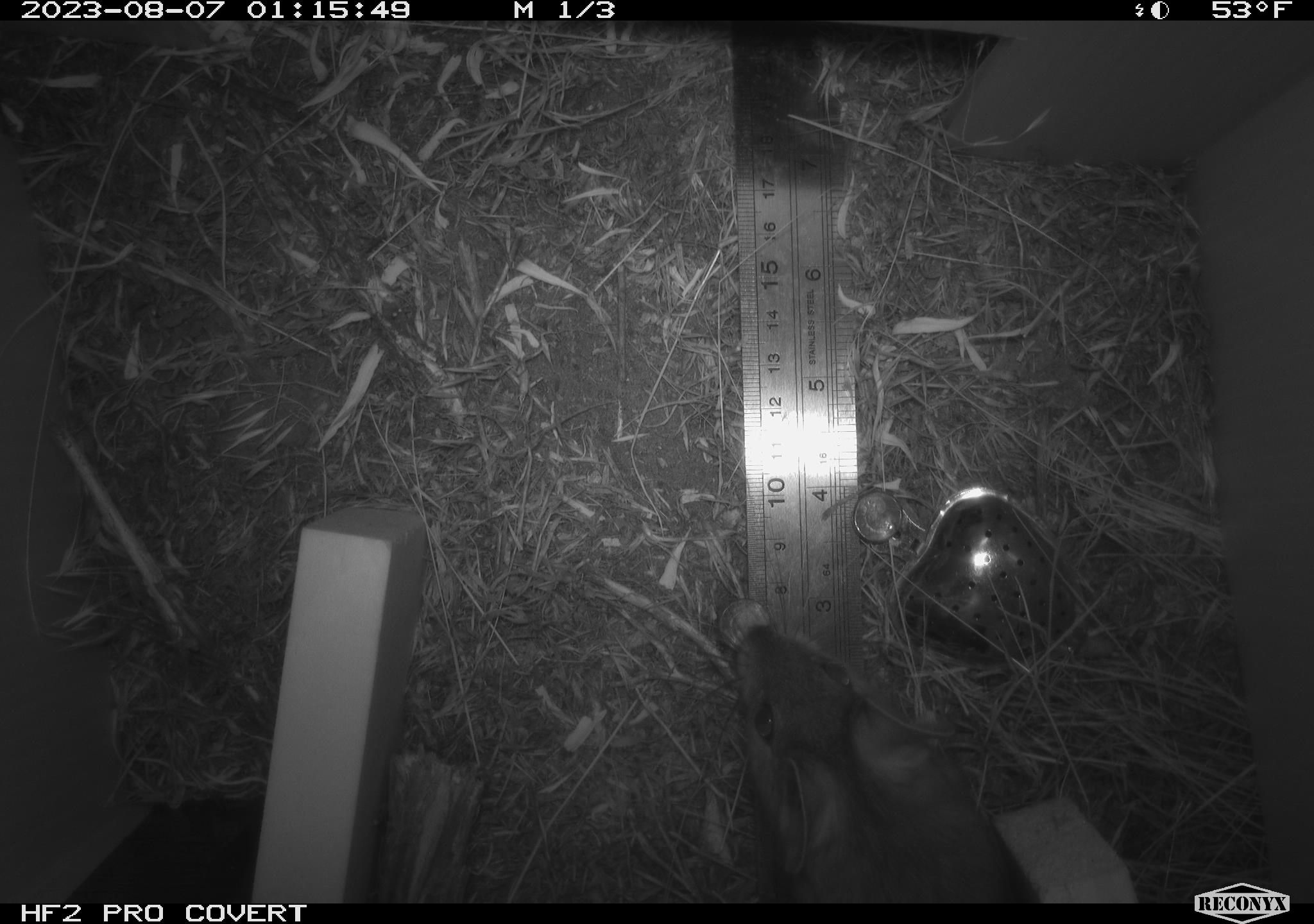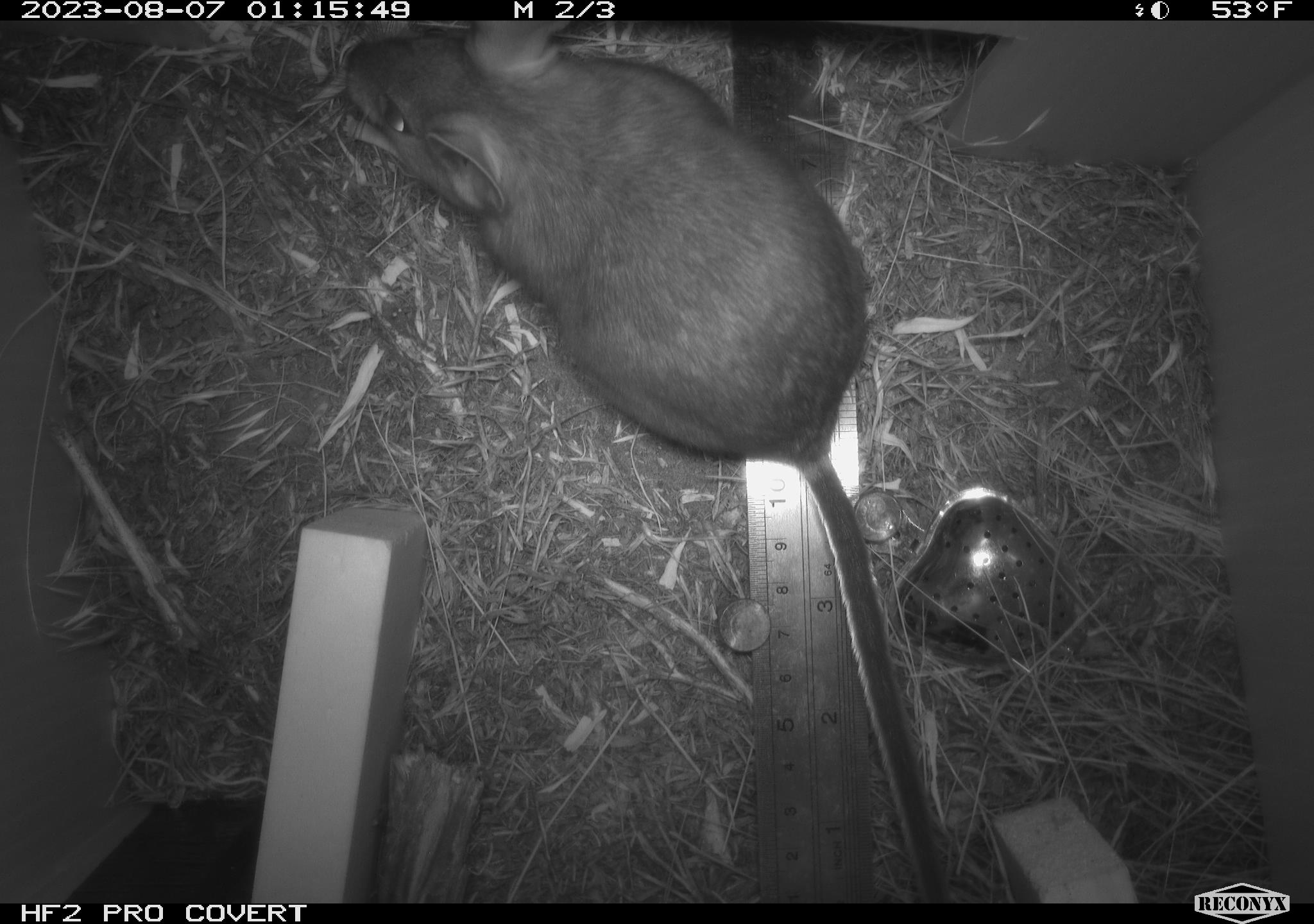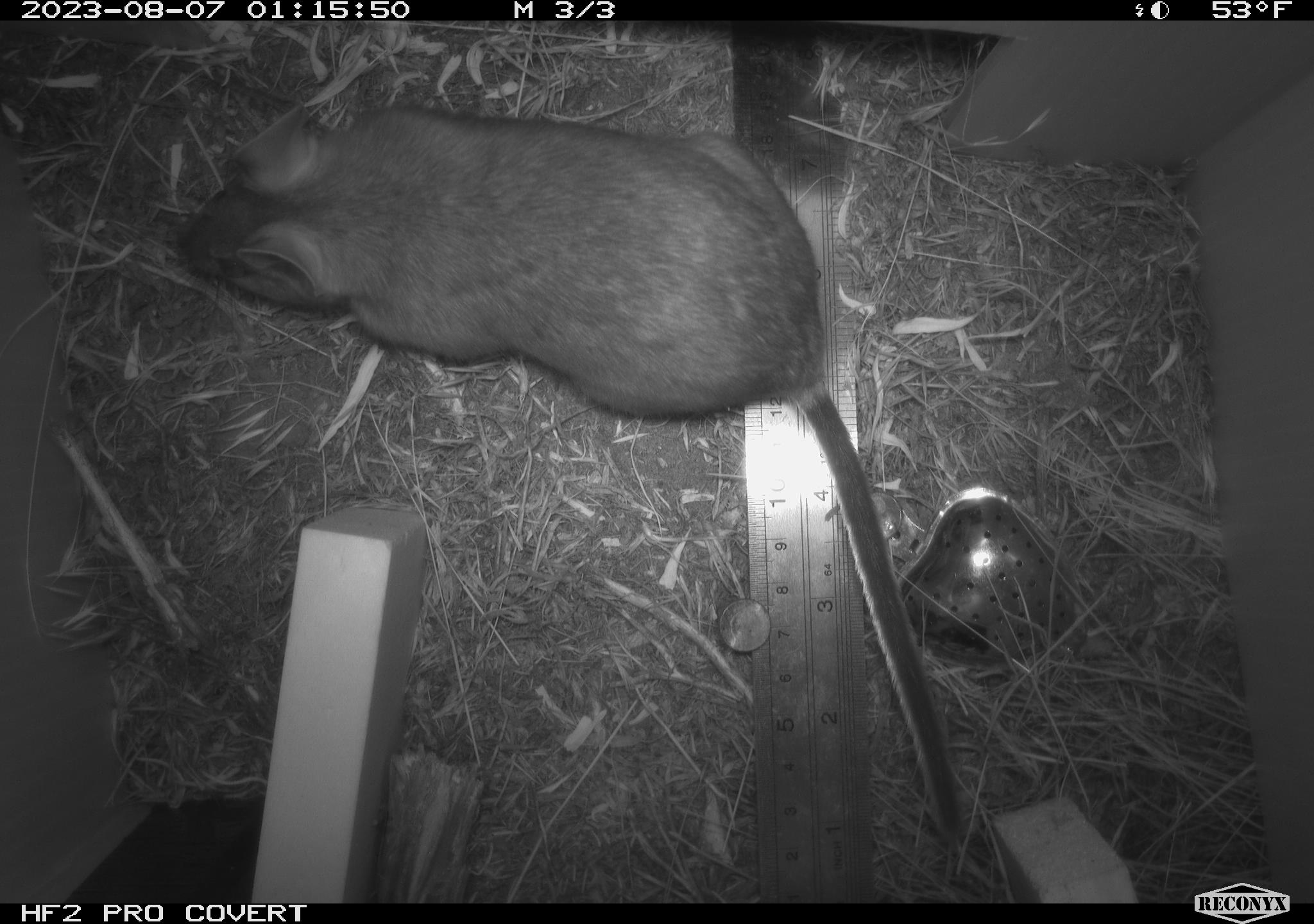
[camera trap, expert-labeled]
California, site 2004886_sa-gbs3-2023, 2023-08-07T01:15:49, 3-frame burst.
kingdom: Animalia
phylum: Chordata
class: Mammalia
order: Rodentia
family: Cricetidae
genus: Neotoma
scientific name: Neotoma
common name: pack rat or woodrat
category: neotoma species